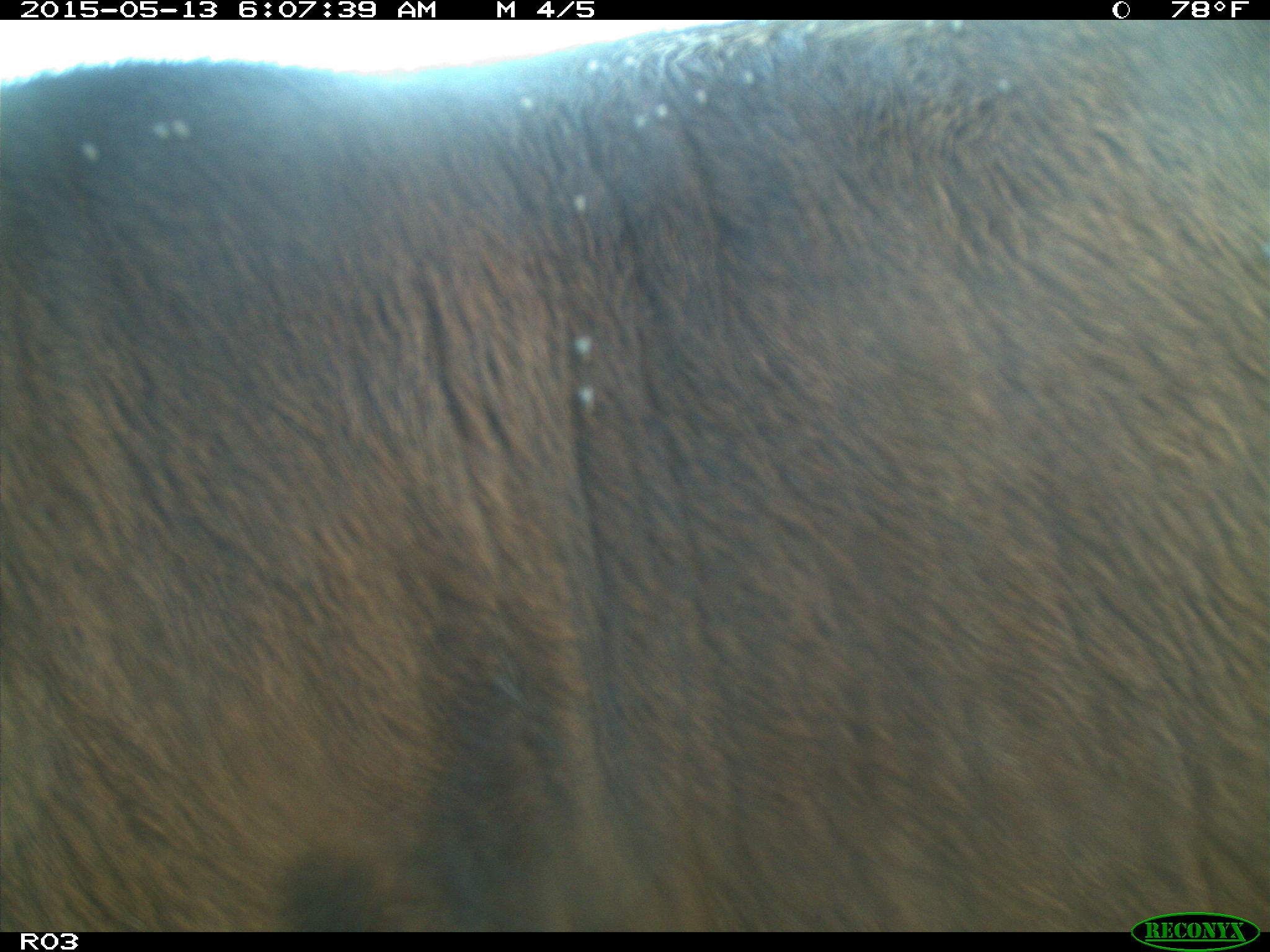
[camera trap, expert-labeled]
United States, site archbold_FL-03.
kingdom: Animalia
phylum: Chordata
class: Mammalia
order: Artiodactyla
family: Bovidae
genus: Bos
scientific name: Bos taurus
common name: domestic cow